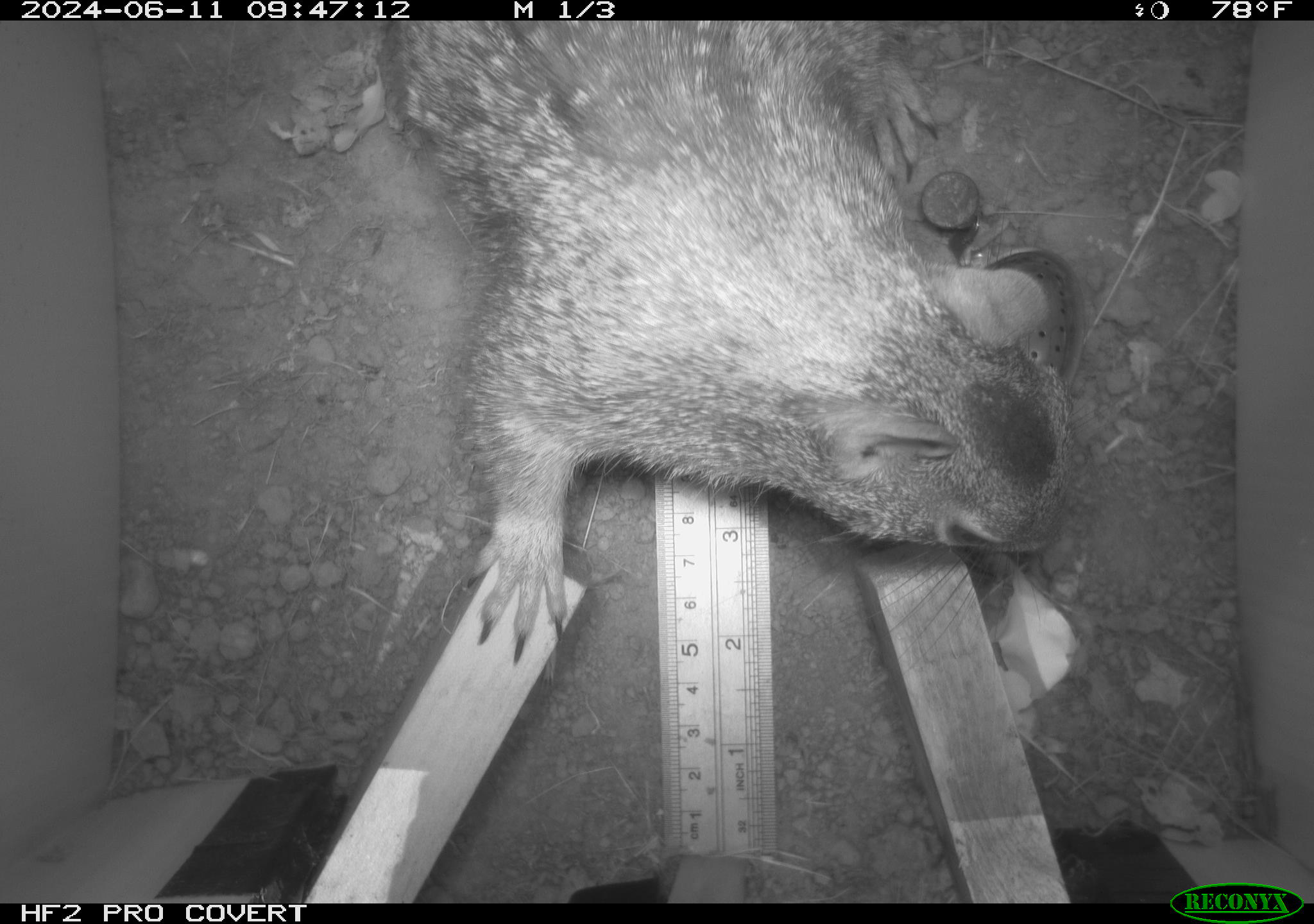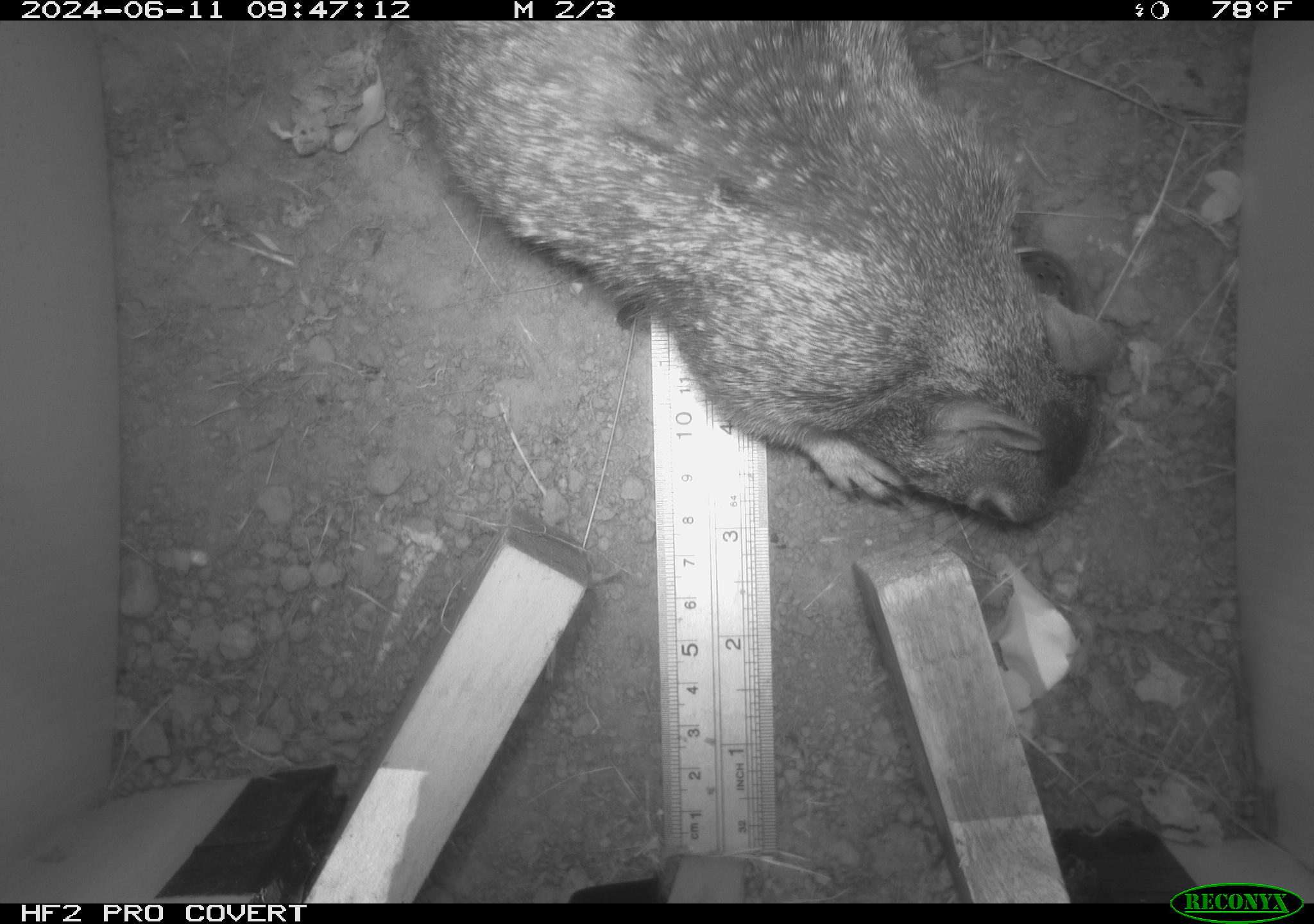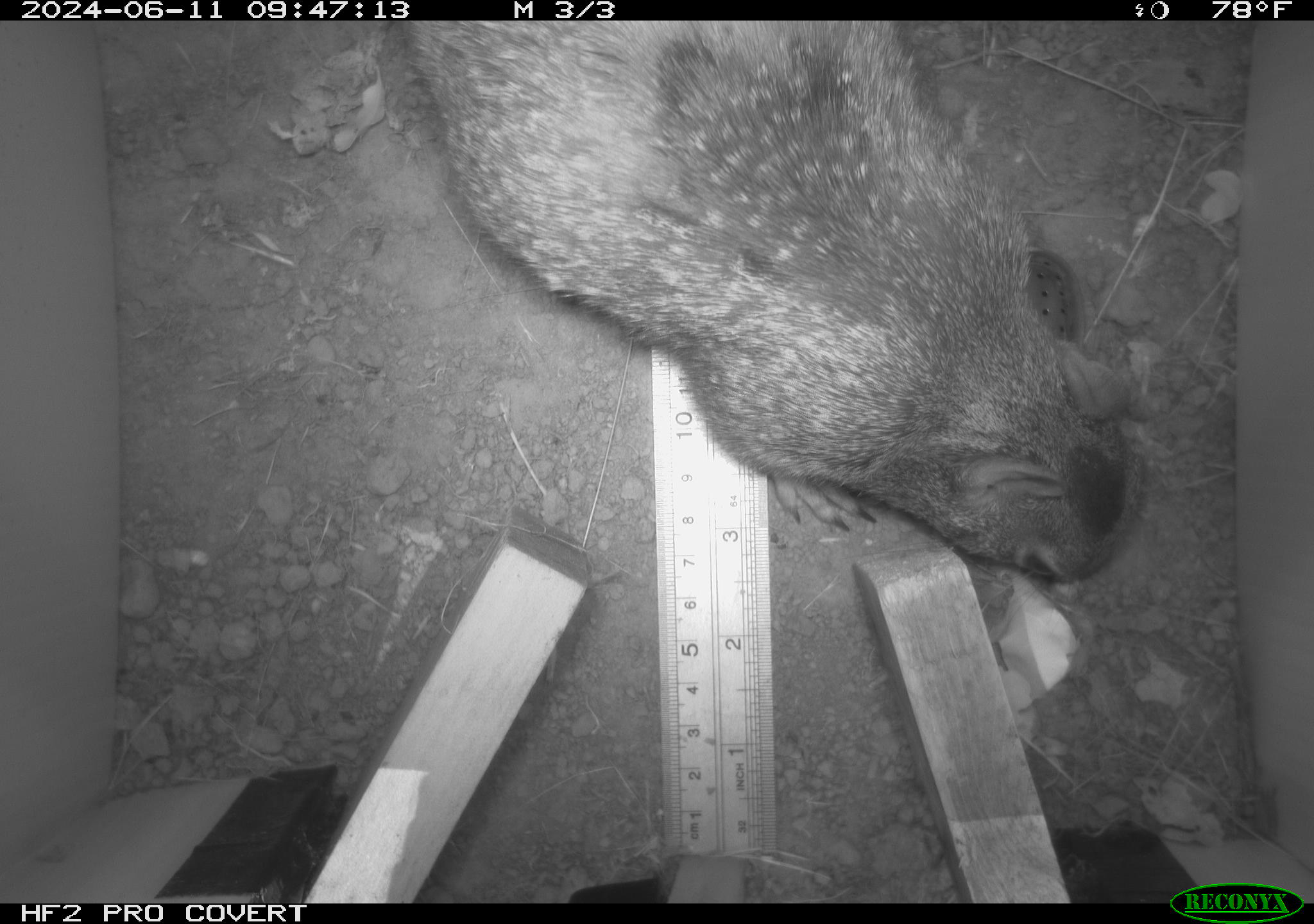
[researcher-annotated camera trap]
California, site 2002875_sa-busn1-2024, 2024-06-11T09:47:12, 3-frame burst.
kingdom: Animalia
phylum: Chordata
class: Mammalia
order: Rodentia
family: Sciuridae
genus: Otospermophilus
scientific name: Otospermophilus beecheyi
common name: california ground squirrel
California ground squirrel (Otospermophilus beecheyi).